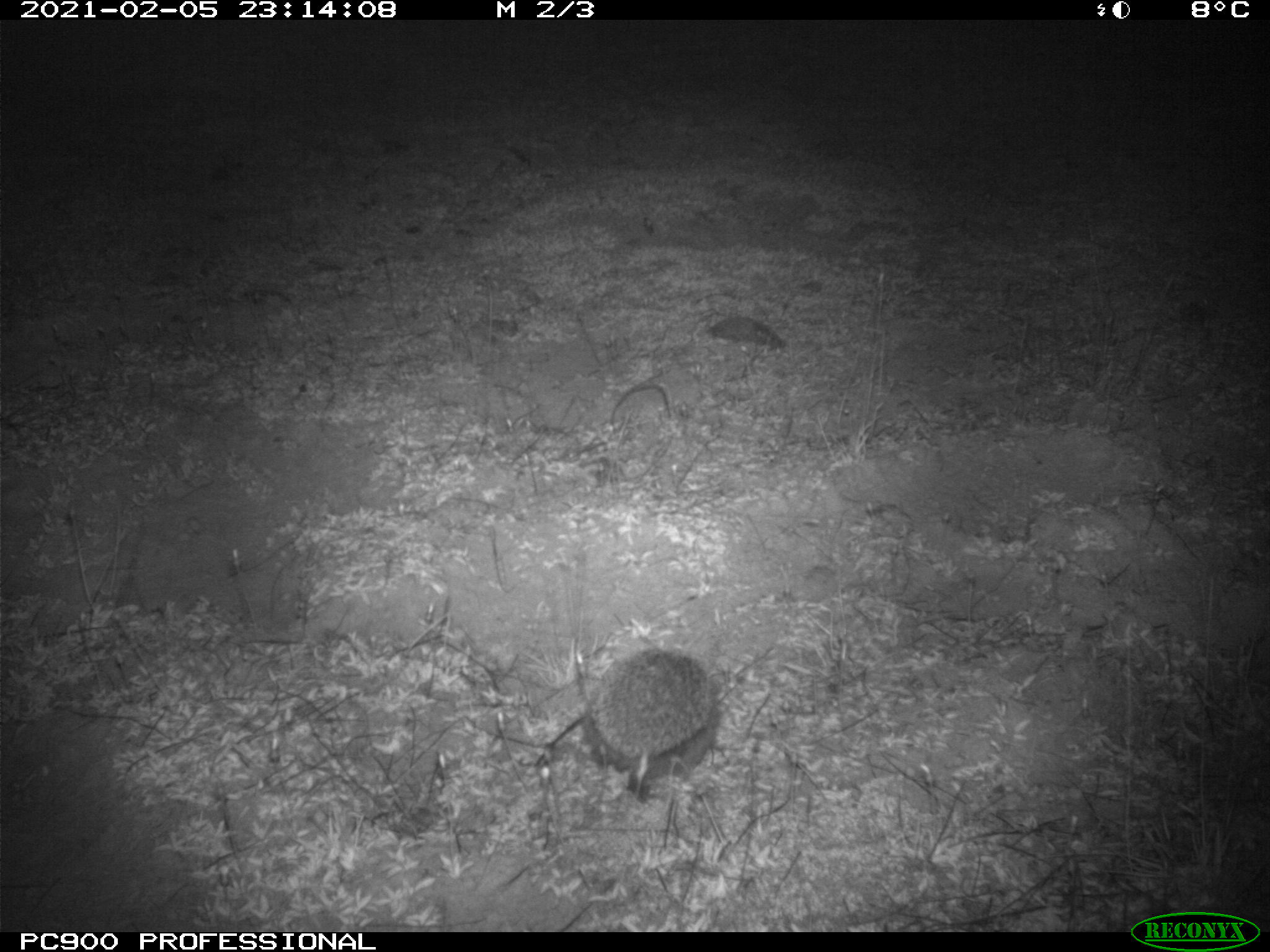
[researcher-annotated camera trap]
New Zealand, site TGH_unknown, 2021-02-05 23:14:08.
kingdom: Animalia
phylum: Chordata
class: Mammalia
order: Eulipotyphla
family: Erinaceidae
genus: Erinaceus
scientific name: Erinaceus europaeus europaeus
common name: european hedgehog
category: hedgehog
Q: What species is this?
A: Hedgehog (european hedgehog) (Erinaceus europaeus europaeus).